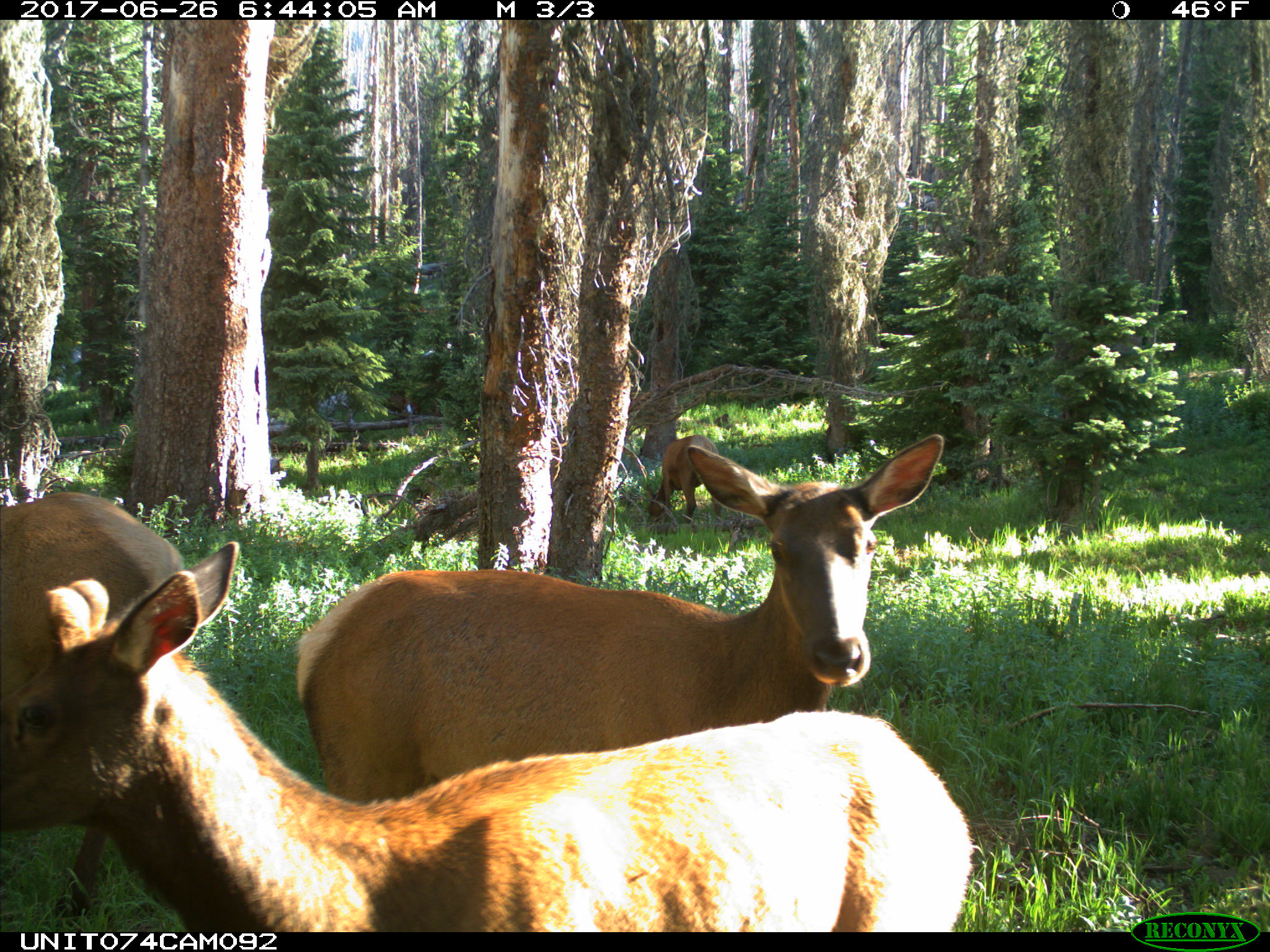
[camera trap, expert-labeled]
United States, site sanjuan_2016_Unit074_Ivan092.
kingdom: Animalia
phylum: Chordata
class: Mammalia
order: Artiodactyla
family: Cervidae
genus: Cervus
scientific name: Cervus elaphus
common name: red deer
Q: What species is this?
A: Cervus elaphus (red deer).